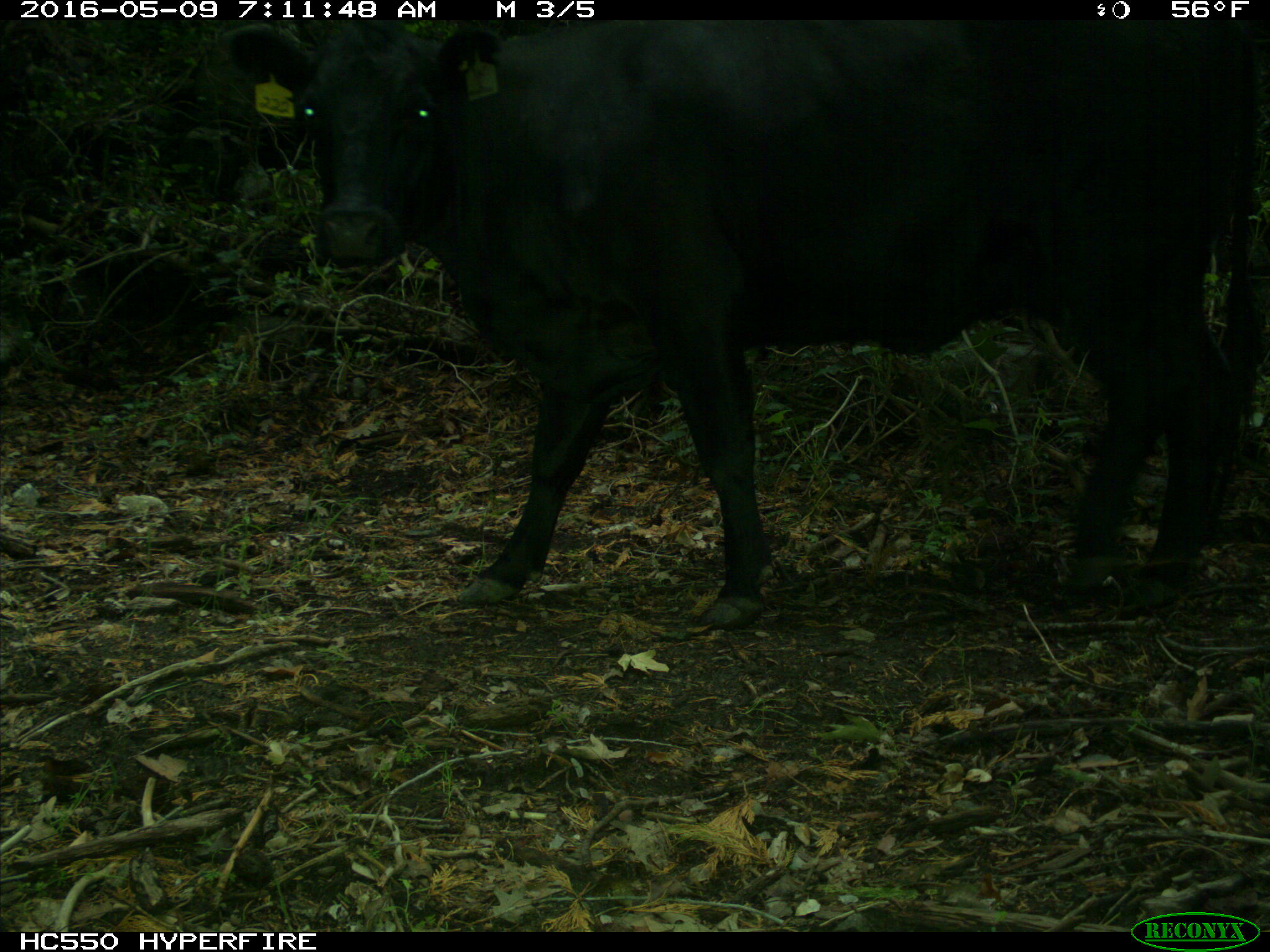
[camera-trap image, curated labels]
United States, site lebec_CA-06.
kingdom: Animalia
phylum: Chordata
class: Mammalia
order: Artiodactyla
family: Bovidae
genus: Bos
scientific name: Bos taurus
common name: domestic cow